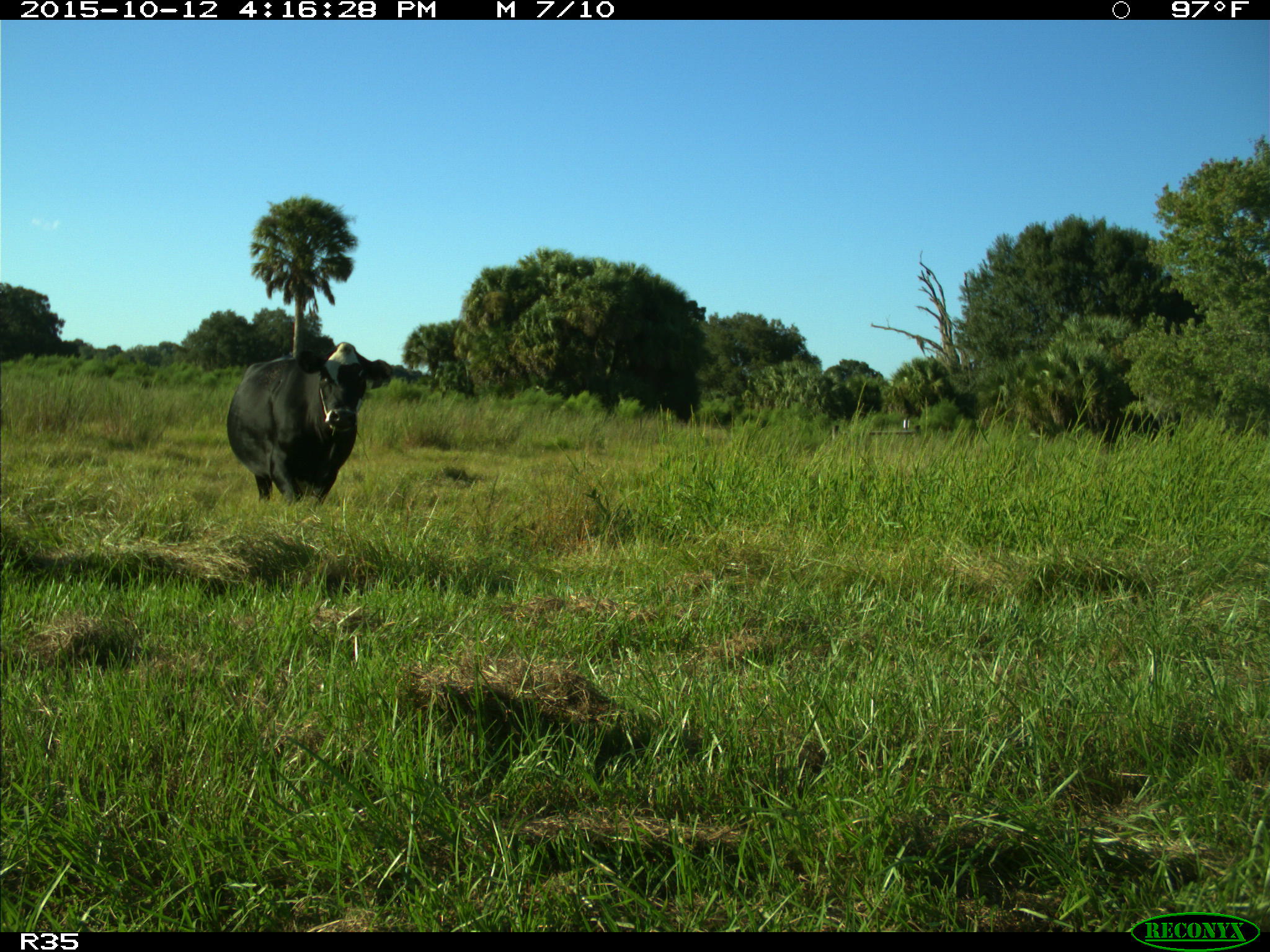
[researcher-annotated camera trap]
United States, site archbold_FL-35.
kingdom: Animalia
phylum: Chordata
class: Mammalia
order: Artiodactyla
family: Bovidae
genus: Bos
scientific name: Bos taurus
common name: domestic cow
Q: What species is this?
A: Bos taurus (domestic cow).